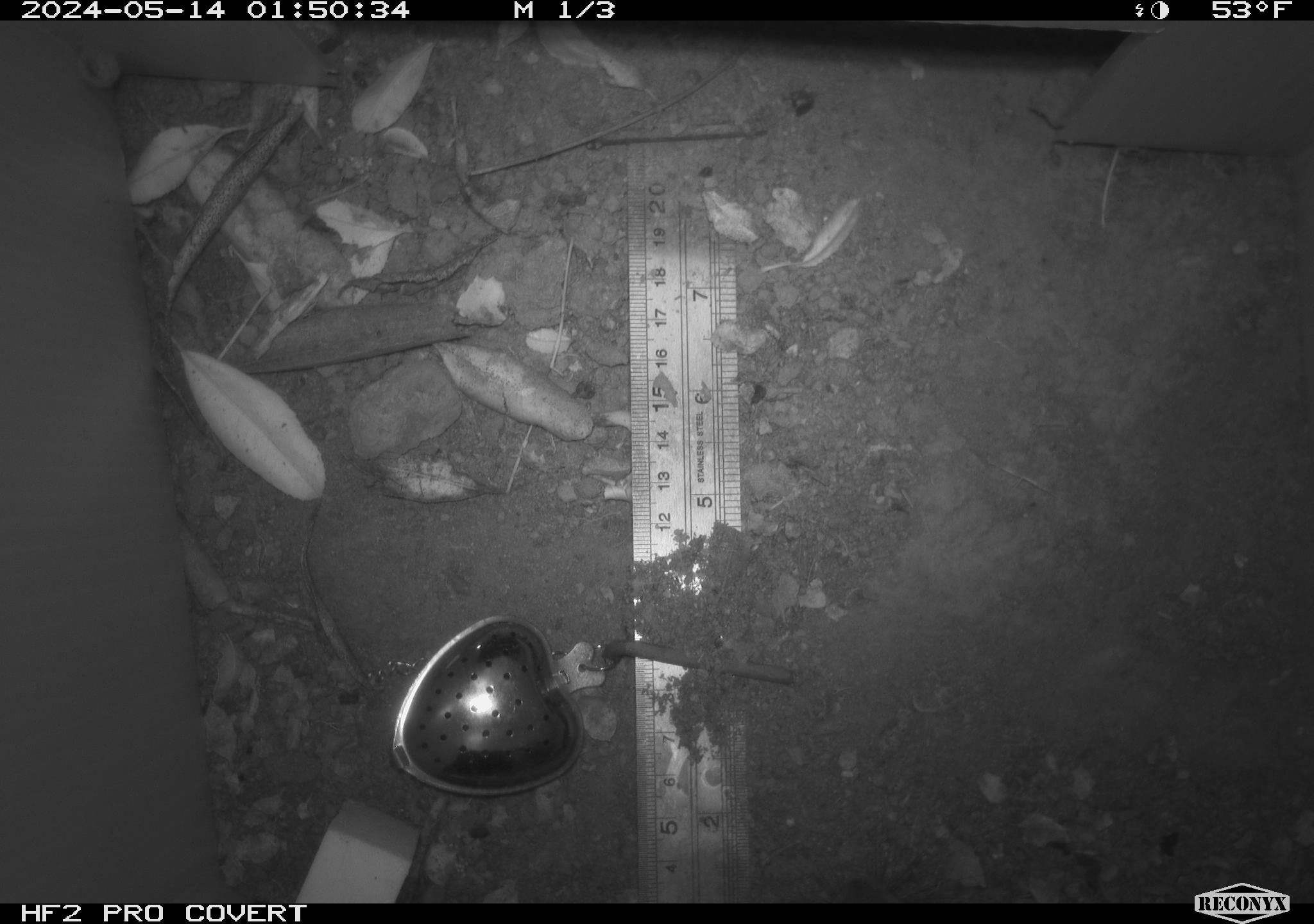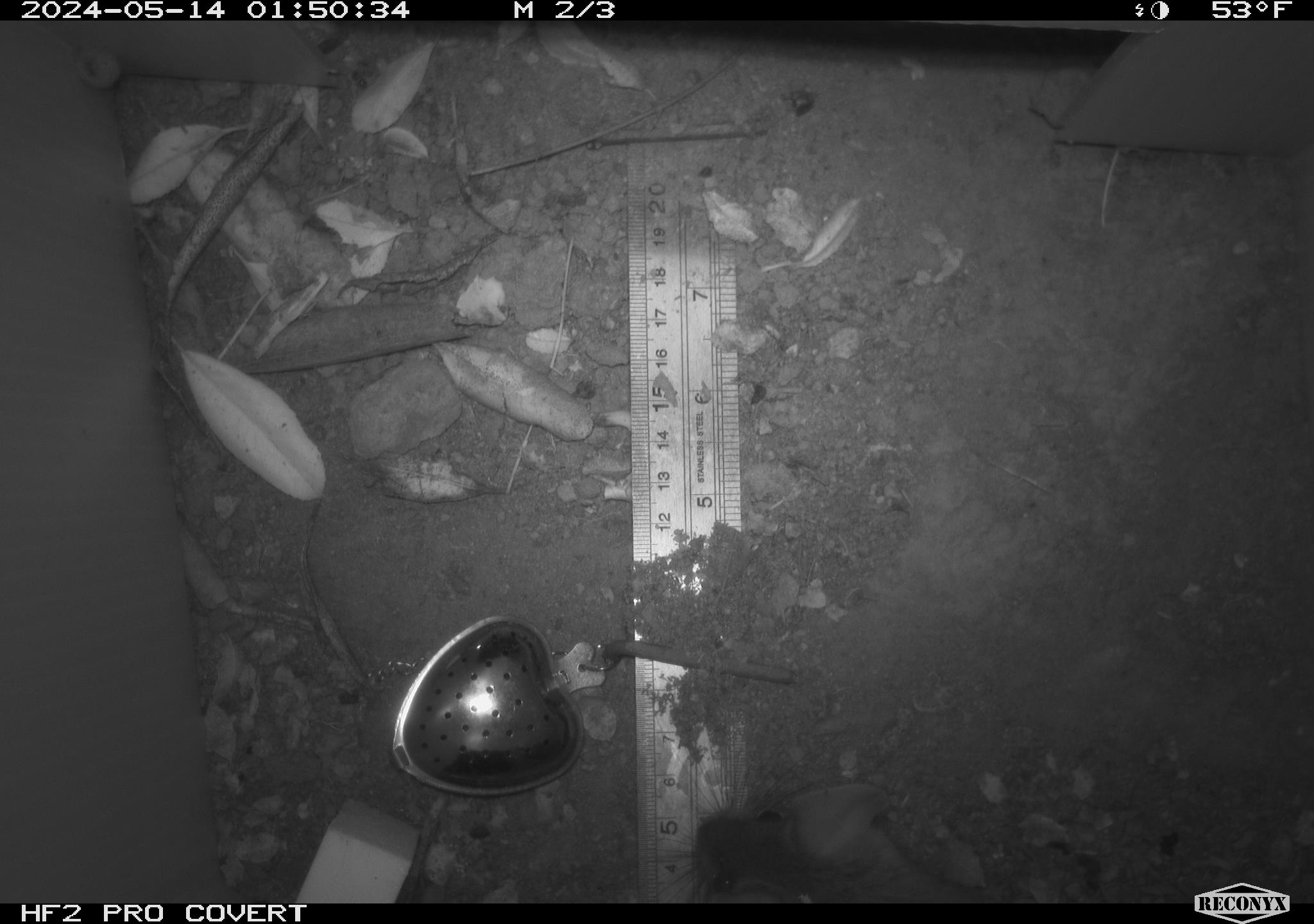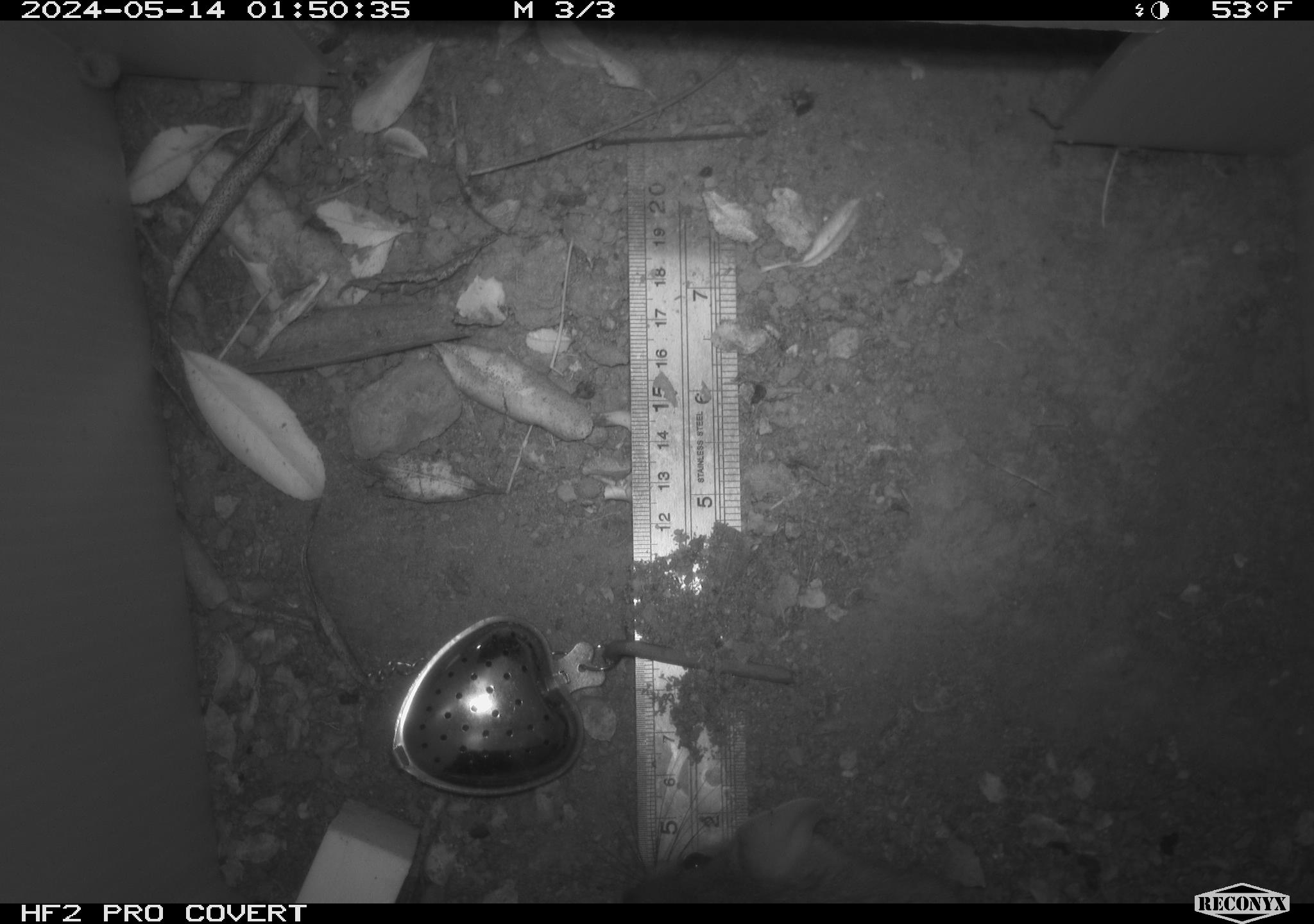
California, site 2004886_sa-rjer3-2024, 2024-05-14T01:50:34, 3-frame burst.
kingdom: Animalia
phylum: Chordata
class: Mammalia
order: Rodentia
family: Cricetidae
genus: Neotoma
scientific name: Neotoma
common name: pack rat or woodrat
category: neotoma species